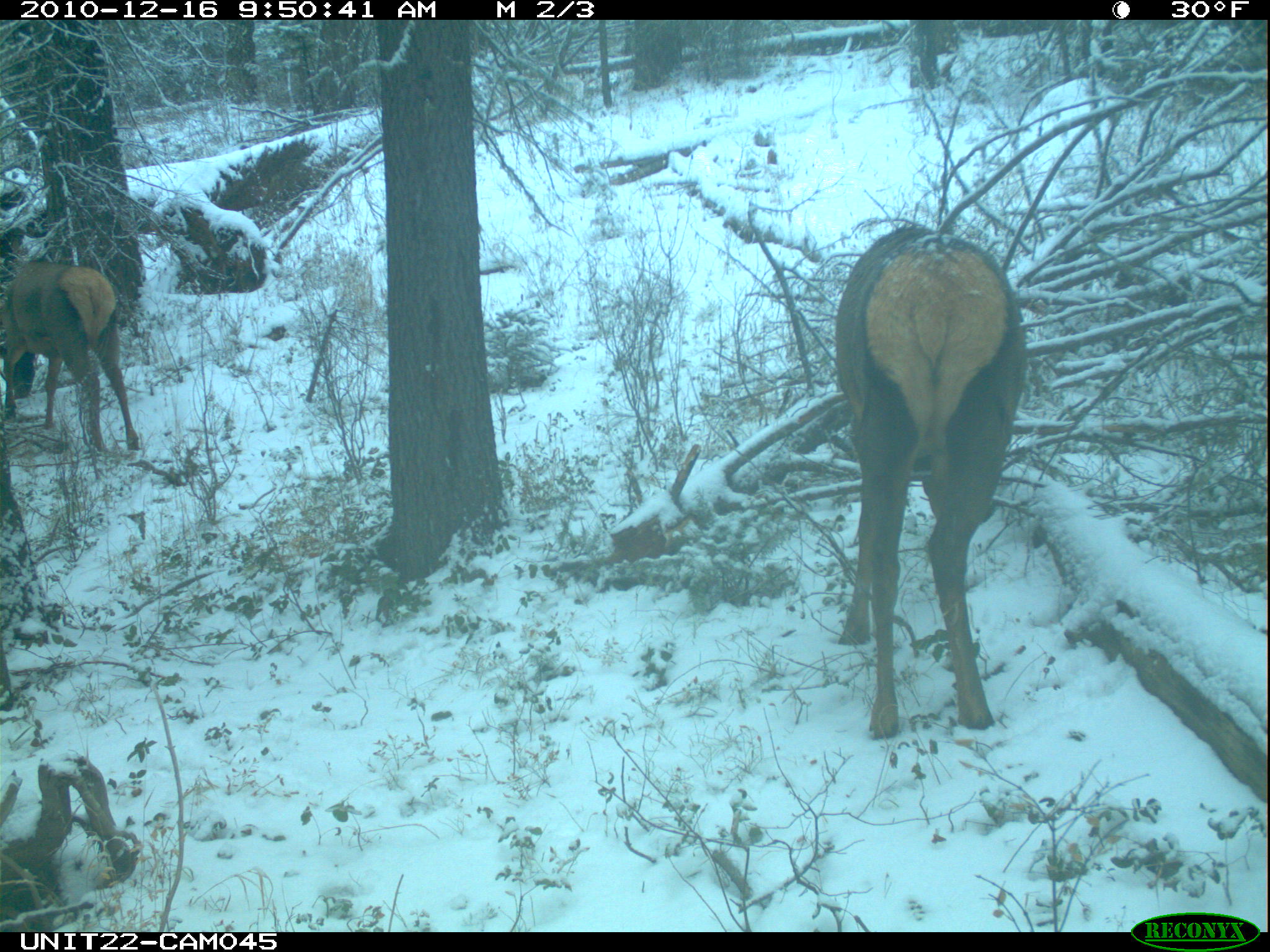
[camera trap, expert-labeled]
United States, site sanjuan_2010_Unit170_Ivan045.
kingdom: Animalia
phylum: Chordata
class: Mammalia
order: Artiodactyla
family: Cervidae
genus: Cervus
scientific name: Cervus elaphus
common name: red deer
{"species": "Cervus elaphus (red deer)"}